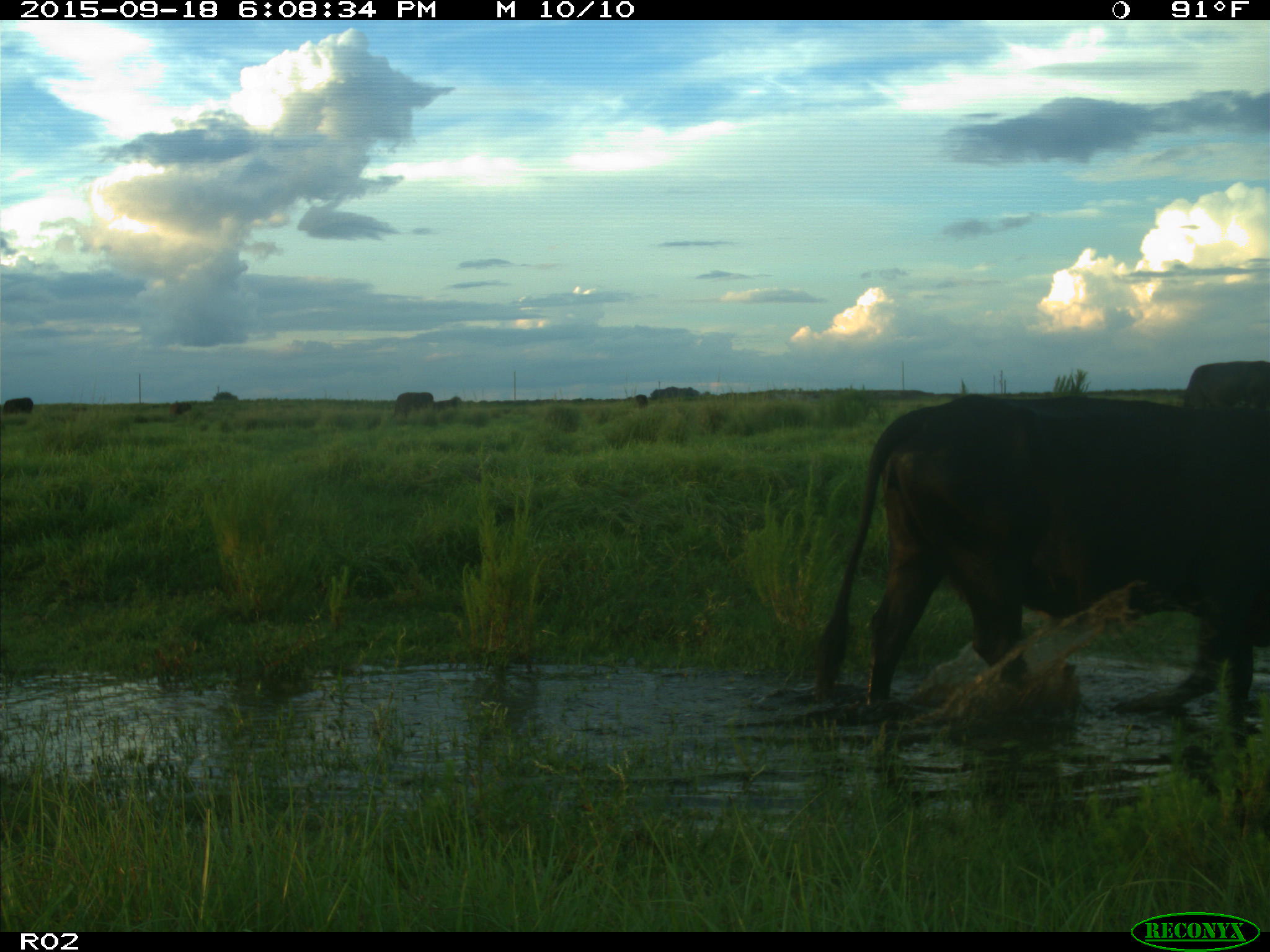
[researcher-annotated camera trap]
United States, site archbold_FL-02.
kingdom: Animalia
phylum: Chordata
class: Mammalia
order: Artiodactyla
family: Bovidae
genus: Bos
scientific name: Bos taurus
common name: domestic cow